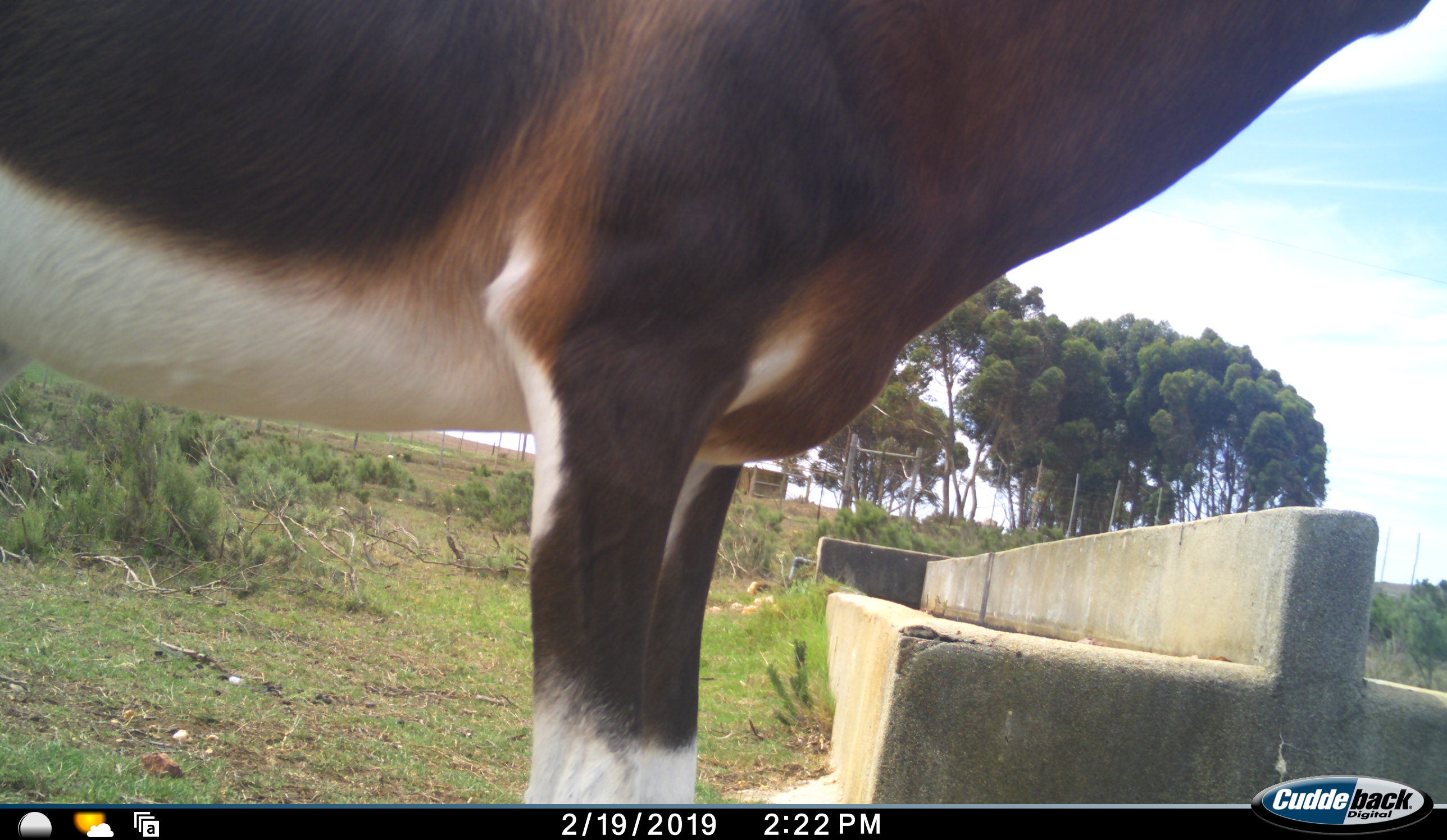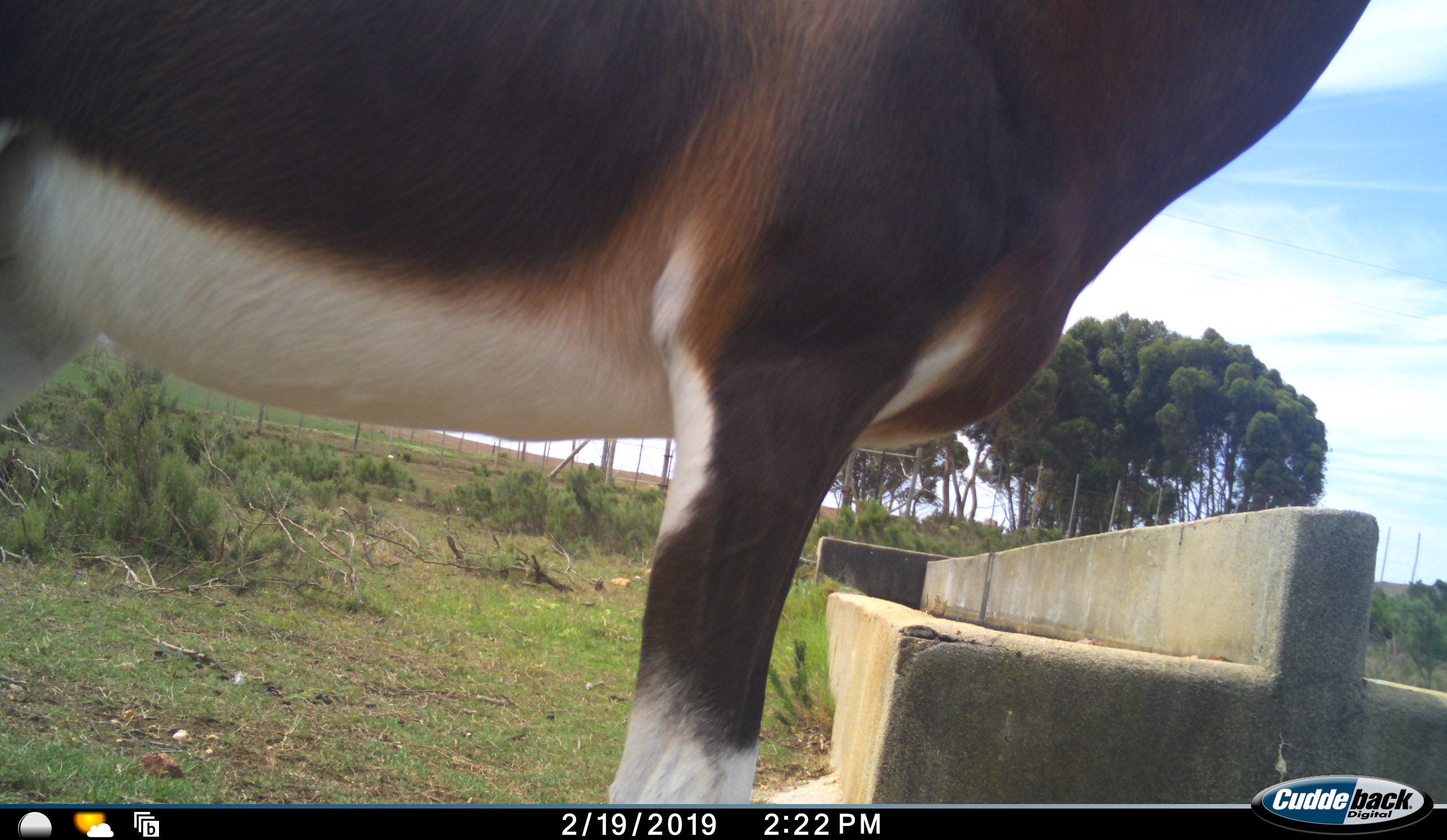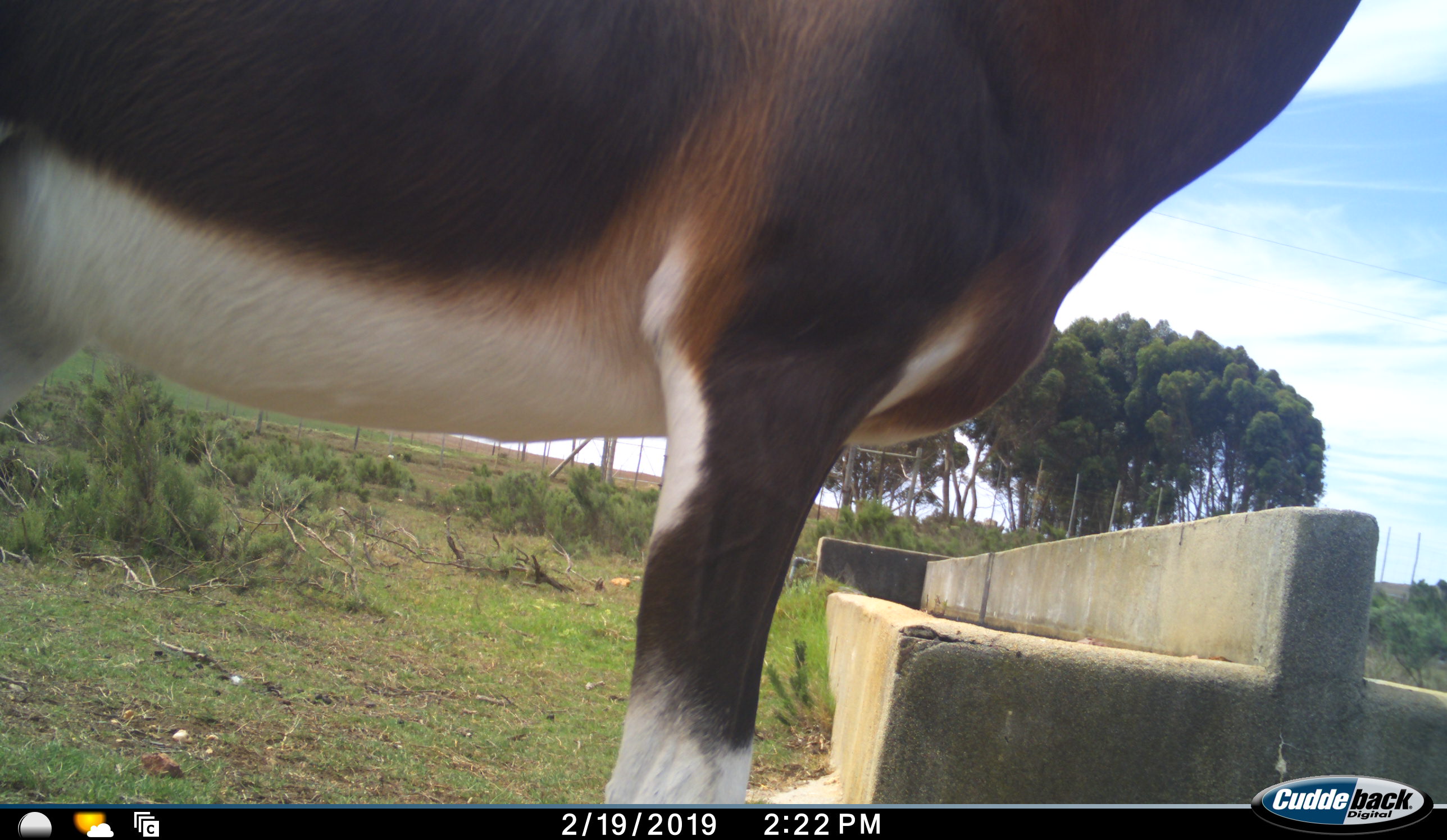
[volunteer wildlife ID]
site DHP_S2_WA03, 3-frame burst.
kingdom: Animalia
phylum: Chordata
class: Mammalia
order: Artiodactyla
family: Bovidae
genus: Damaliscus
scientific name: Damaliscus pygargus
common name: bontebok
Bontebok (Damaliscus pygargus), count 1. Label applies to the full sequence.